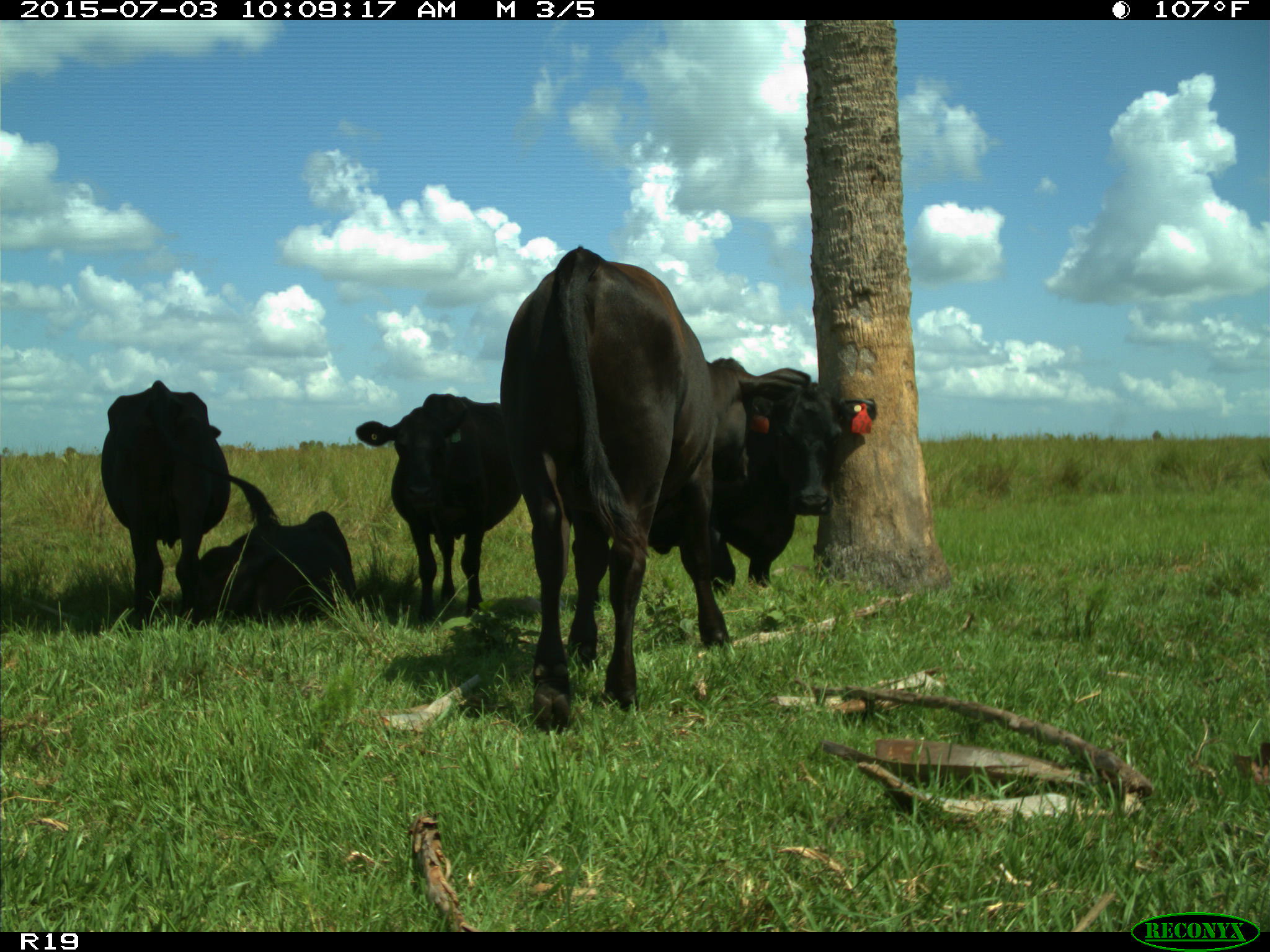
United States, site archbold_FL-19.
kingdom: Animalia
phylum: Chordata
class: Mammalia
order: Artiodactyla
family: Bovidae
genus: Bos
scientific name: Bos taurus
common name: domestic cow